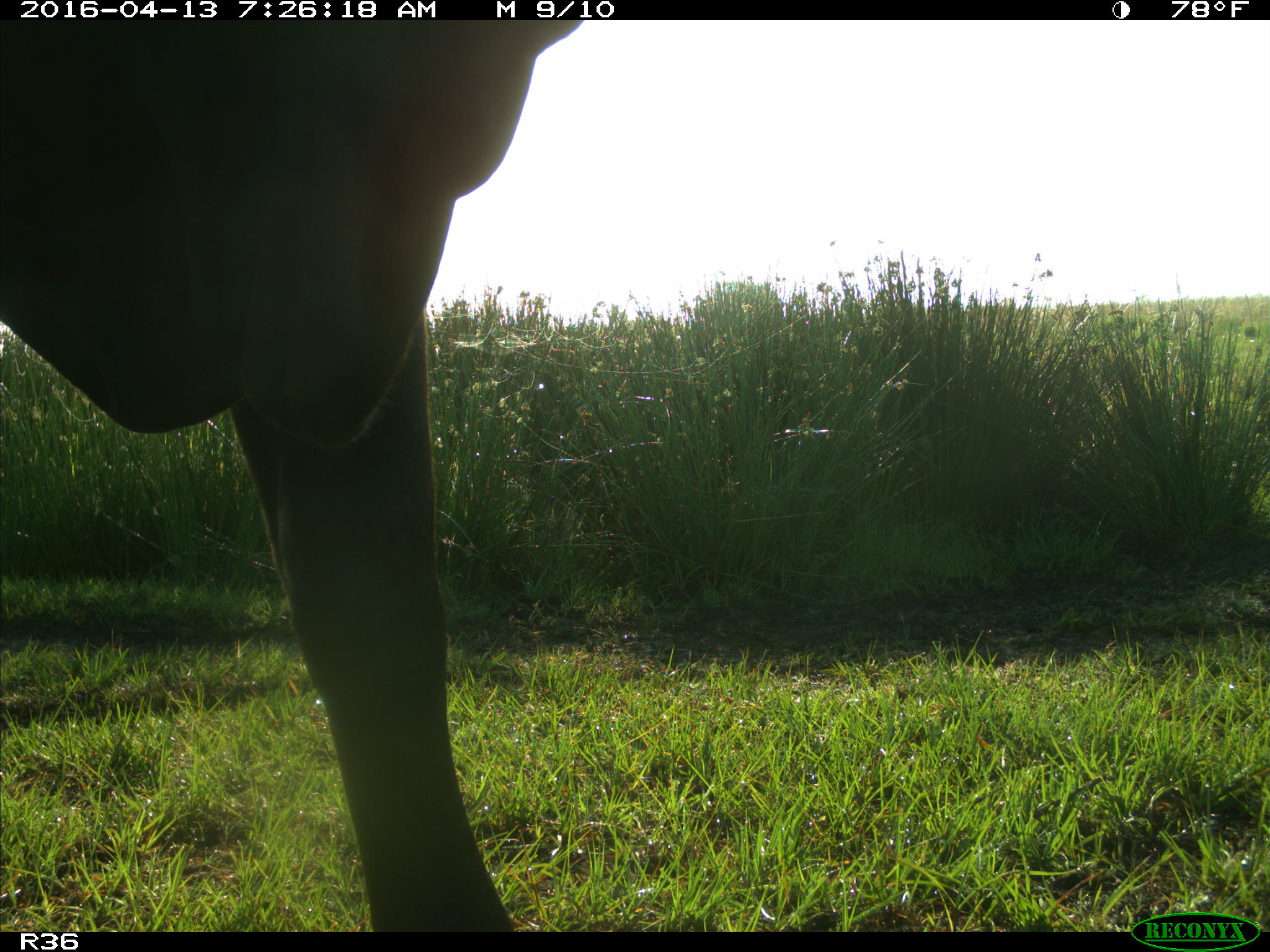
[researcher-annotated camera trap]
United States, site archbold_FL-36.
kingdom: Animalia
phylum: Chordata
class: Mammalia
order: Artiodactyla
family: Bovidae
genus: Bos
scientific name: Bos taurus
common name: domestic cow